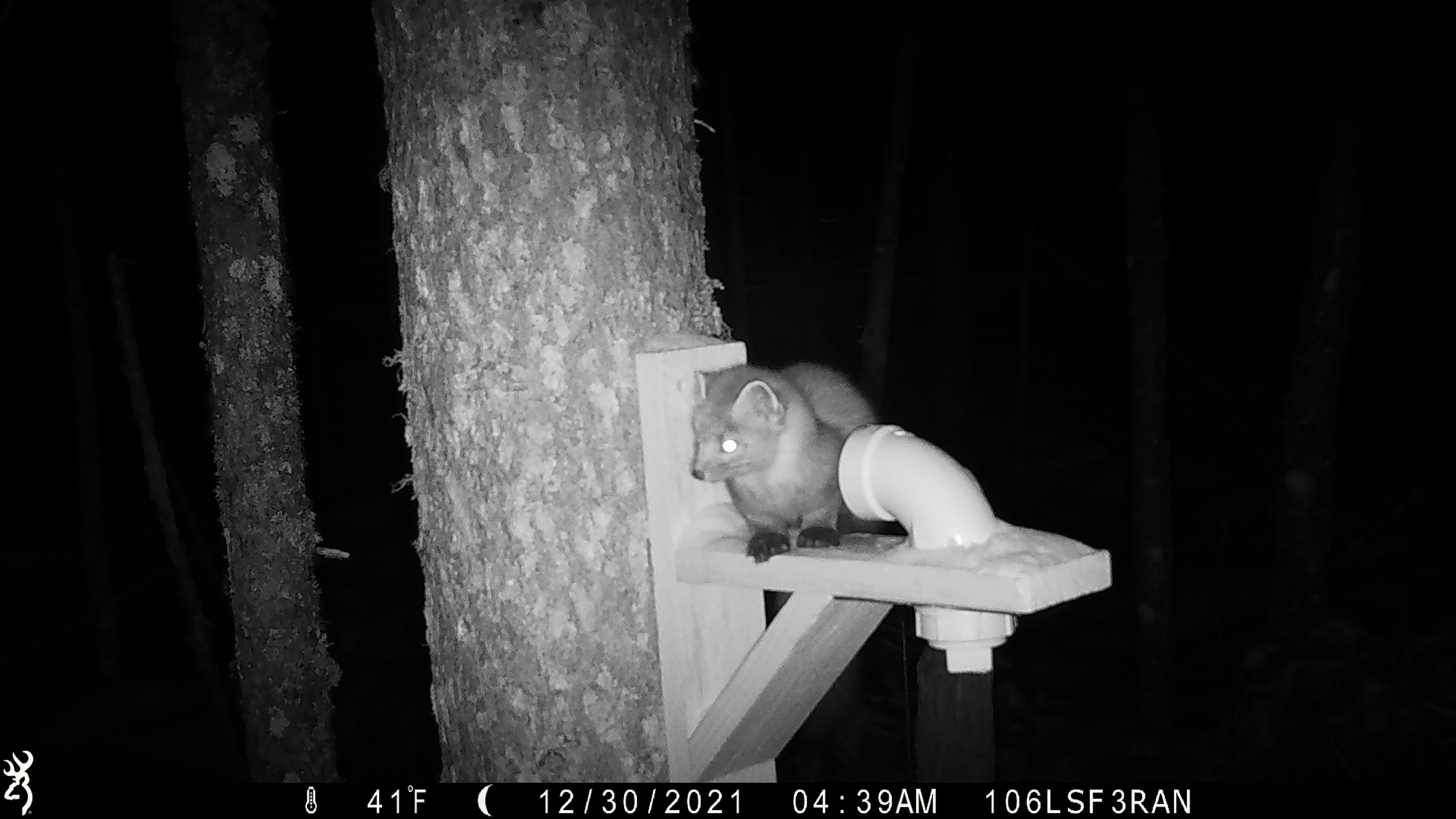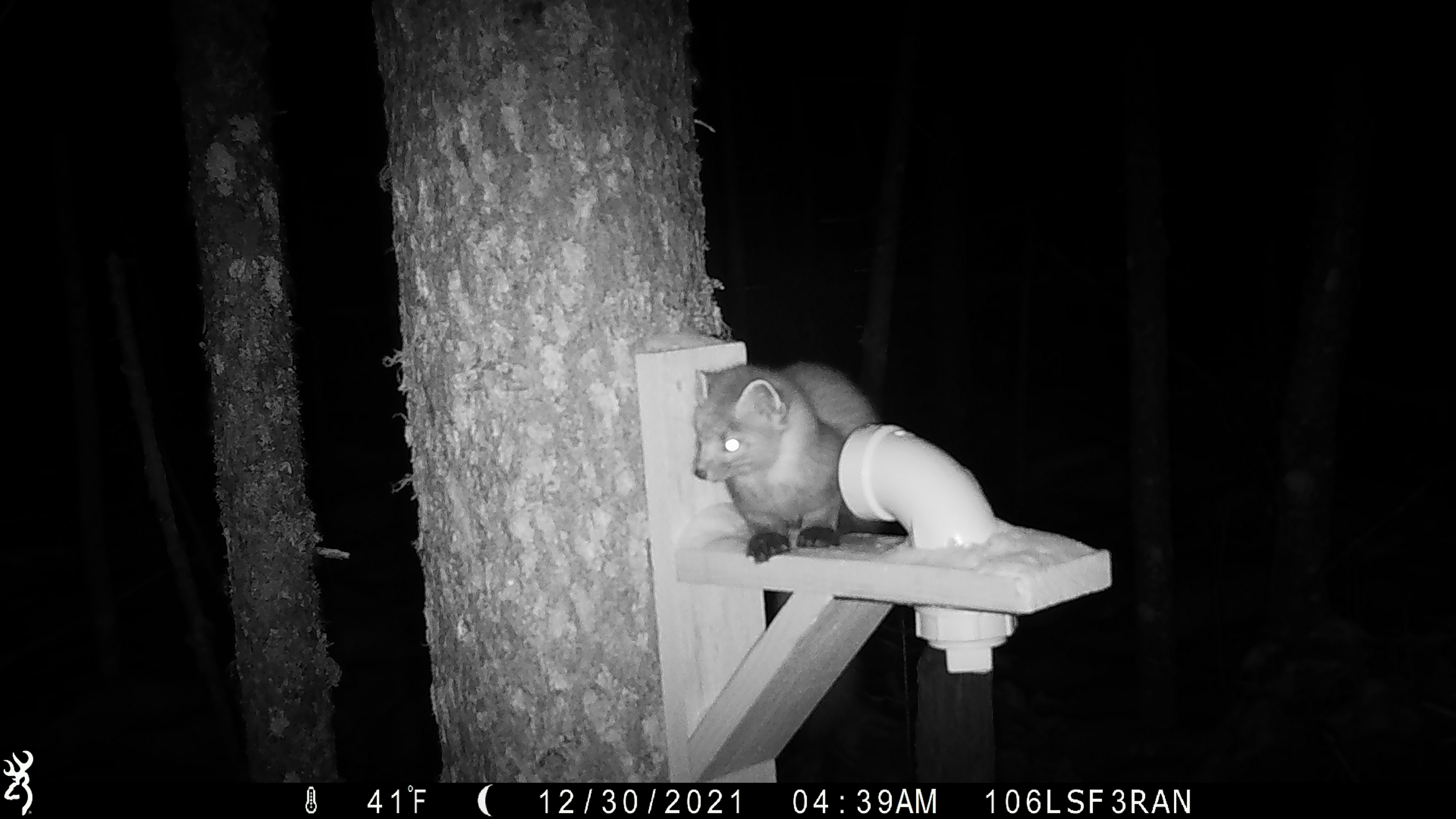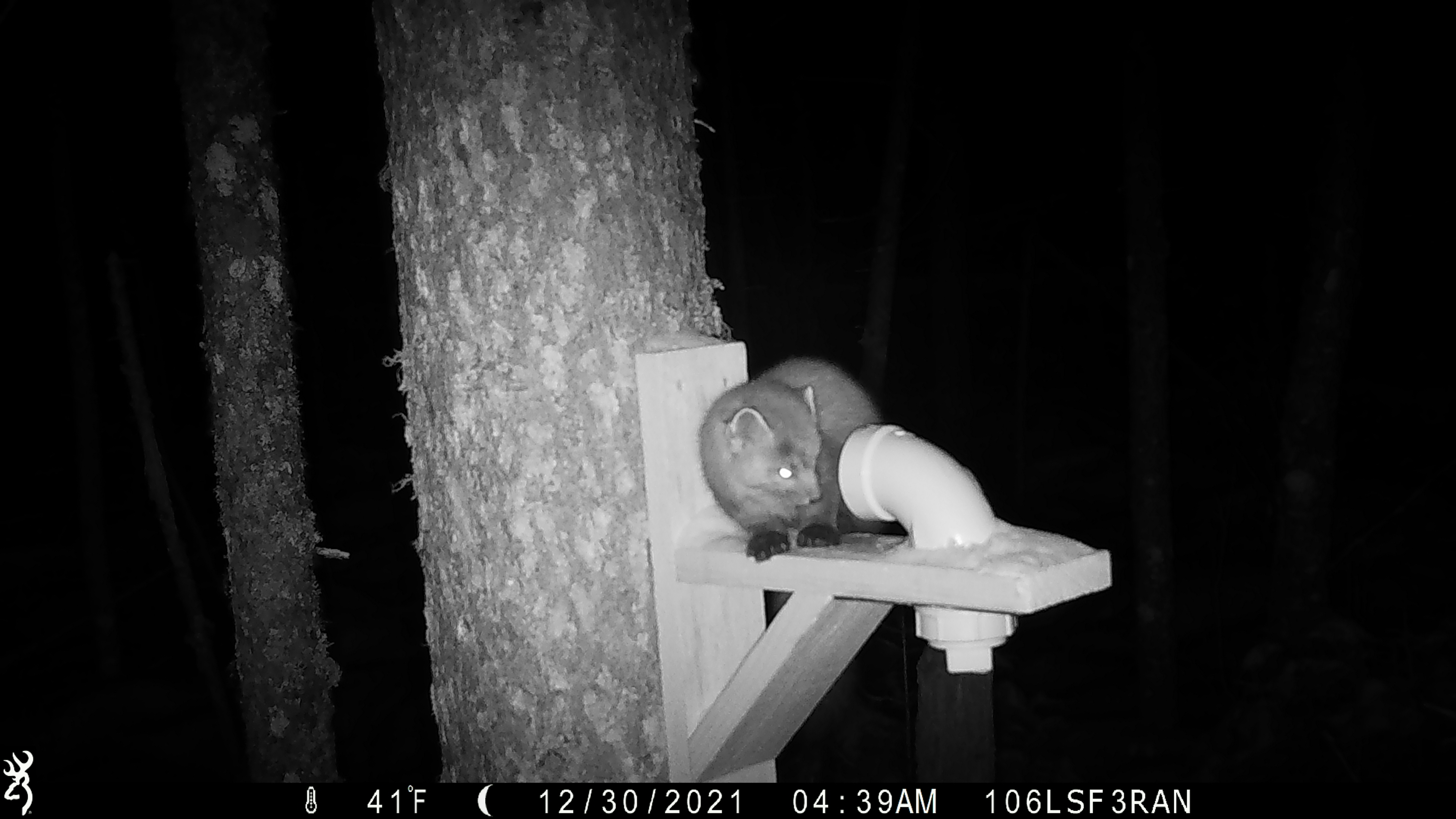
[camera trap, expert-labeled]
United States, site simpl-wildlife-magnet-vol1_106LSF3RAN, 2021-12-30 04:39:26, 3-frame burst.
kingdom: Animalia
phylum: Chordata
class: Mammalia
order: Carnivora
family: Mustelidae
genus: Martes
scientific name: Martes americana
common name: american marten